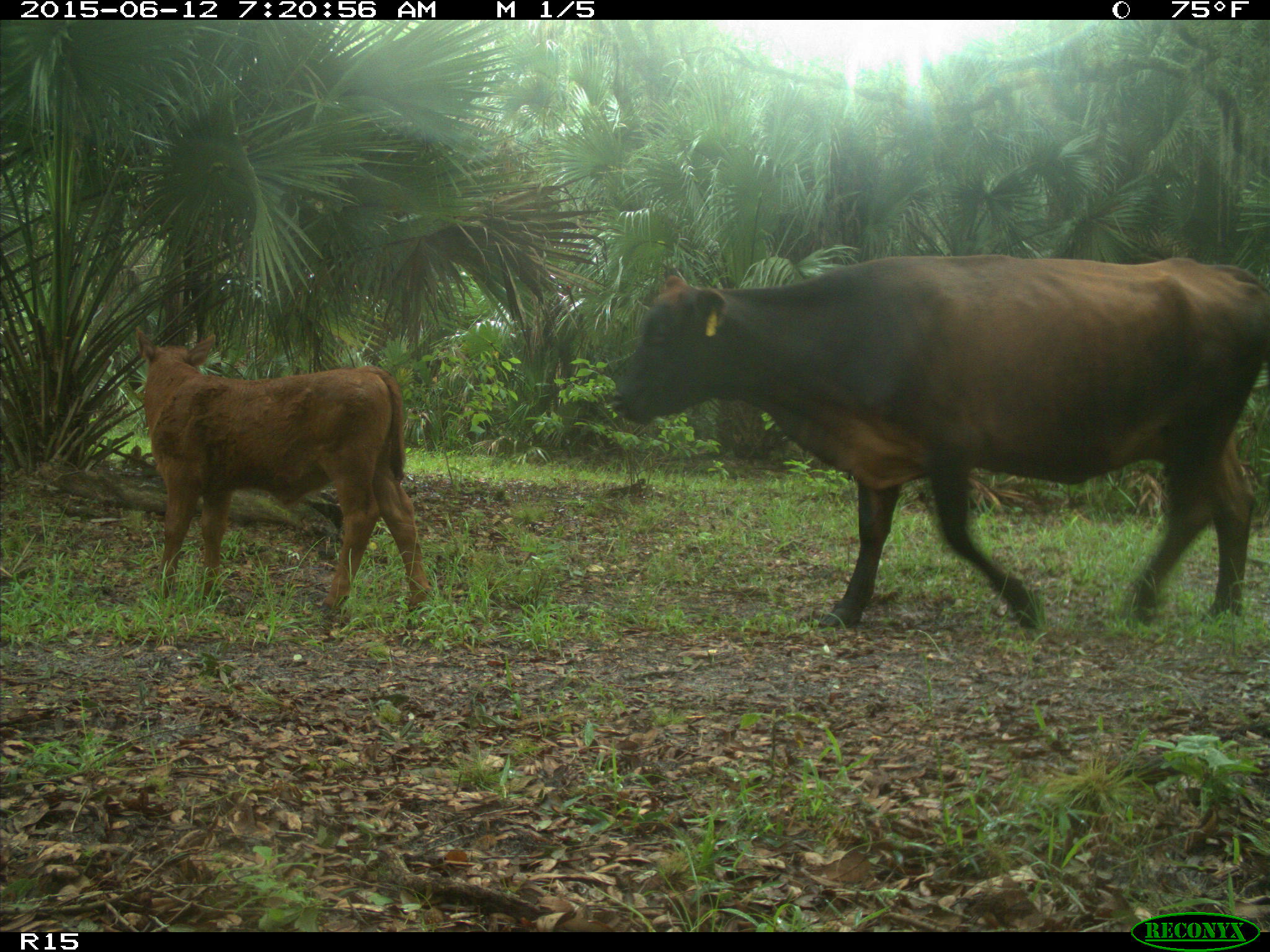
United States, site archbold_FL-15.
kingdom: Animalia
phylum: Chordata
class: Mammalia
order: Artiodactyla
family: Bovidae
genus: Bos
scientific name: Bos taurus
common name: domestic cow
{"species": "Bos taurus (domestic cow)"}